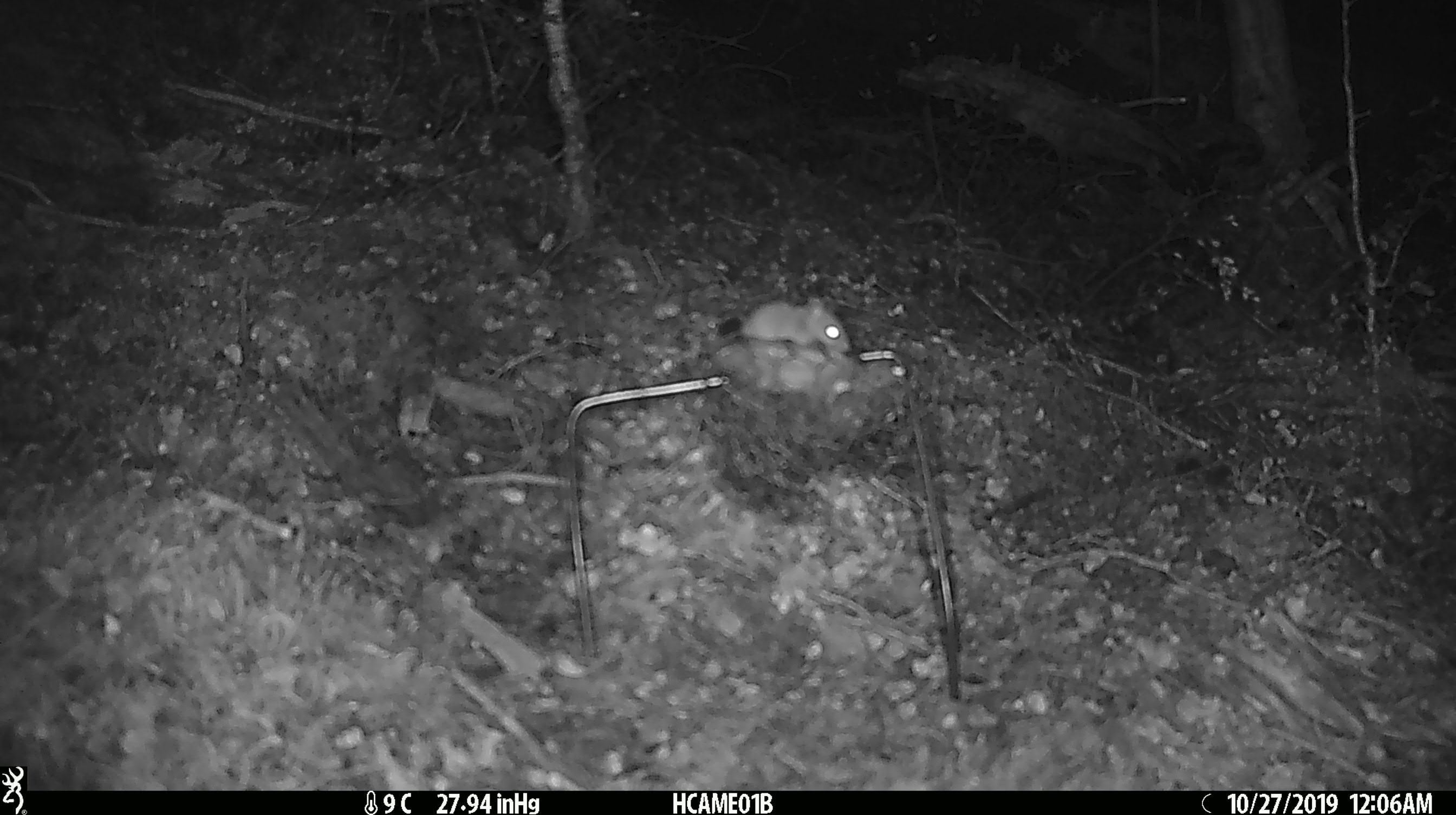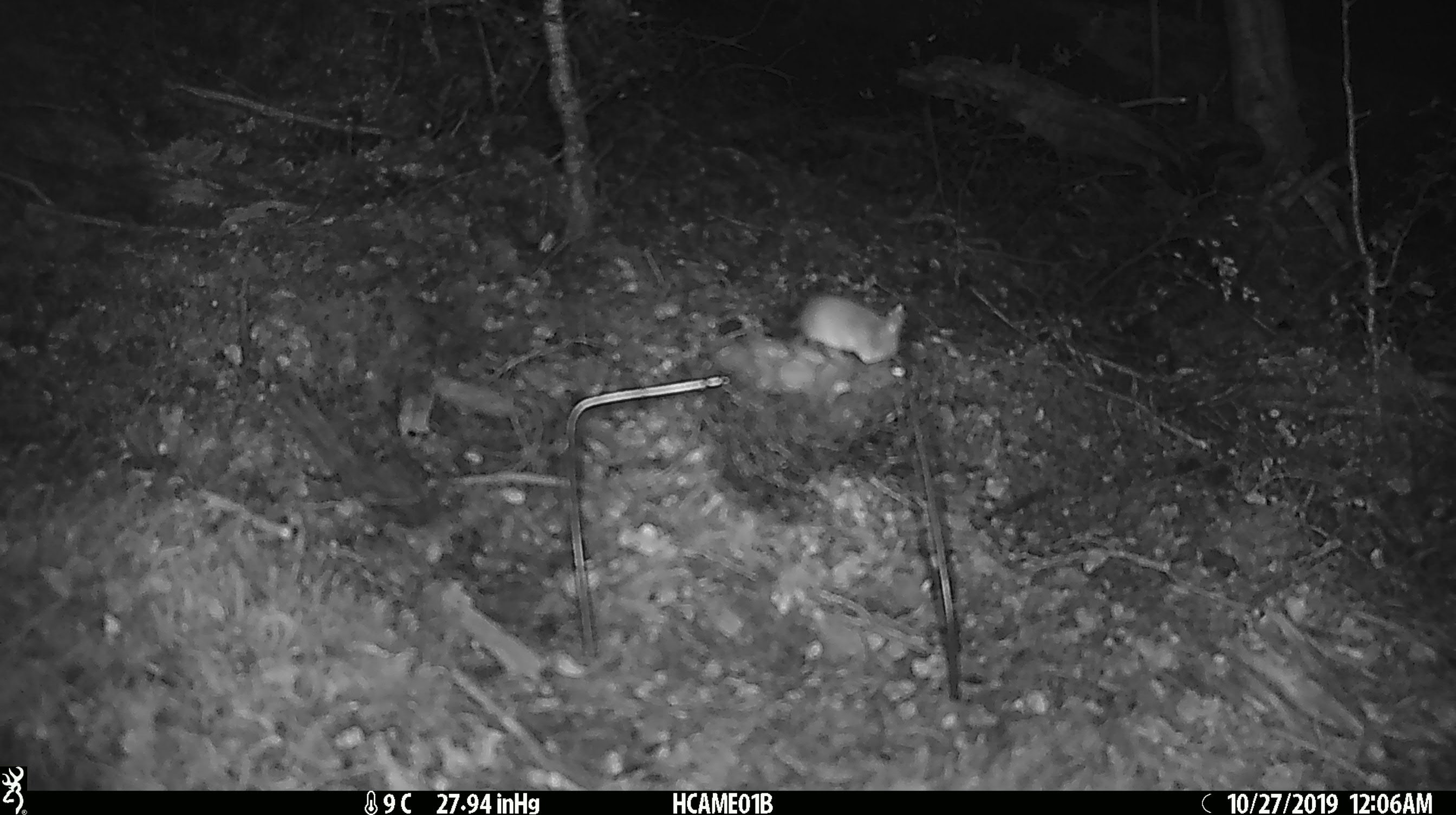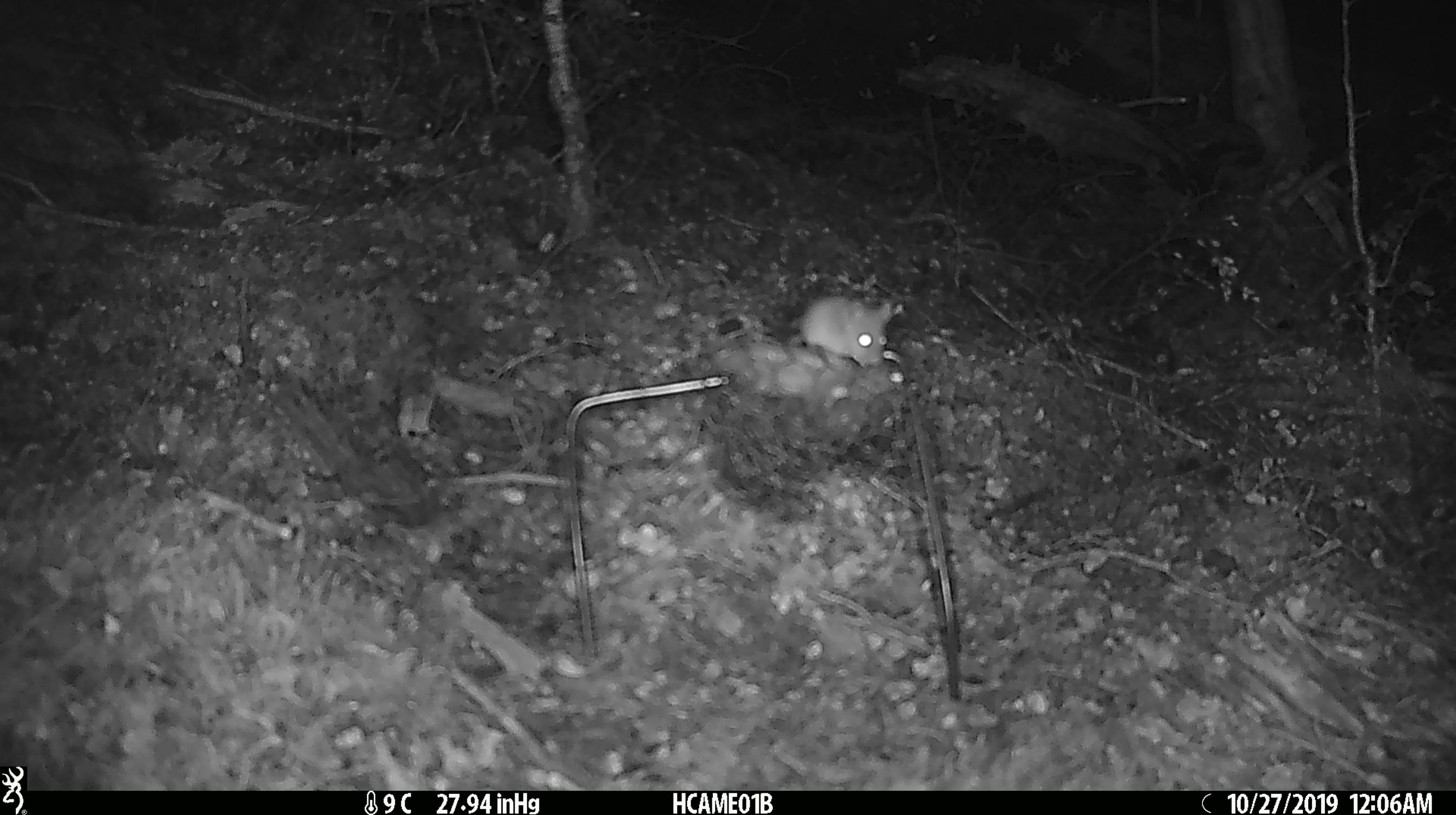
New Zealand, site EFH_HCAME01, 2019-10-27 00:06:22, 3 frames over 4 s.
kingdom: Animalia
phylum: Chordata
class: Mammalia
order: Rodentia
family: Muridae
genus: Mus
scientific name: Mus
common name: mouse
Mouse (Mus).